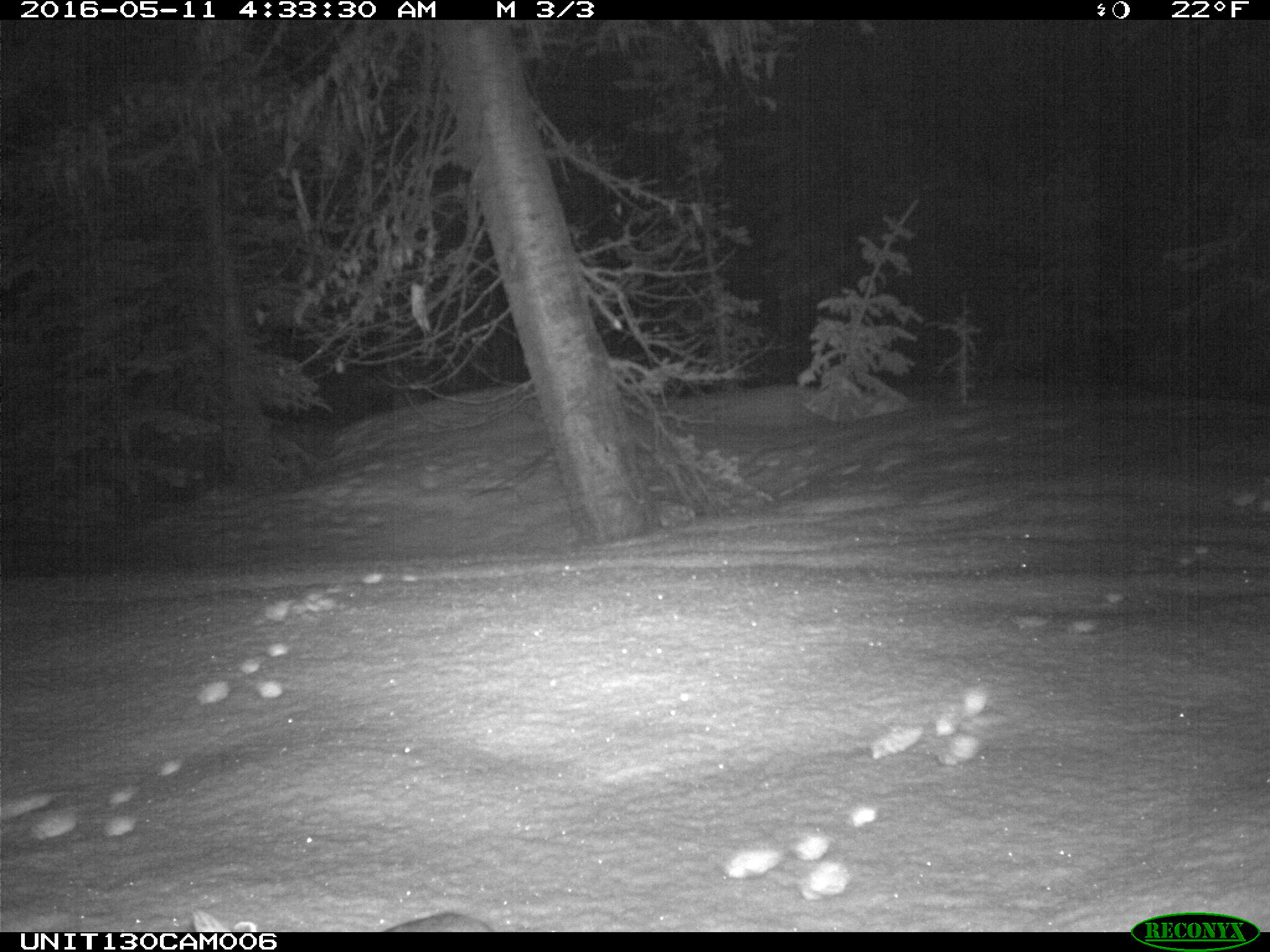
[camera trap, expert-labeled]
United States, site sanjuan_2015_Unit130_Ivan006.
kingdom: Animalia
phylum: Chordata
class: Mammalia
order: Lagomorpha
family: Leporidae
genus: Lepus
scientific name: Lepus americanus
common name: snowshoe hare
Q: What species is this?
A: Lepus americanus (snowshoe hare).